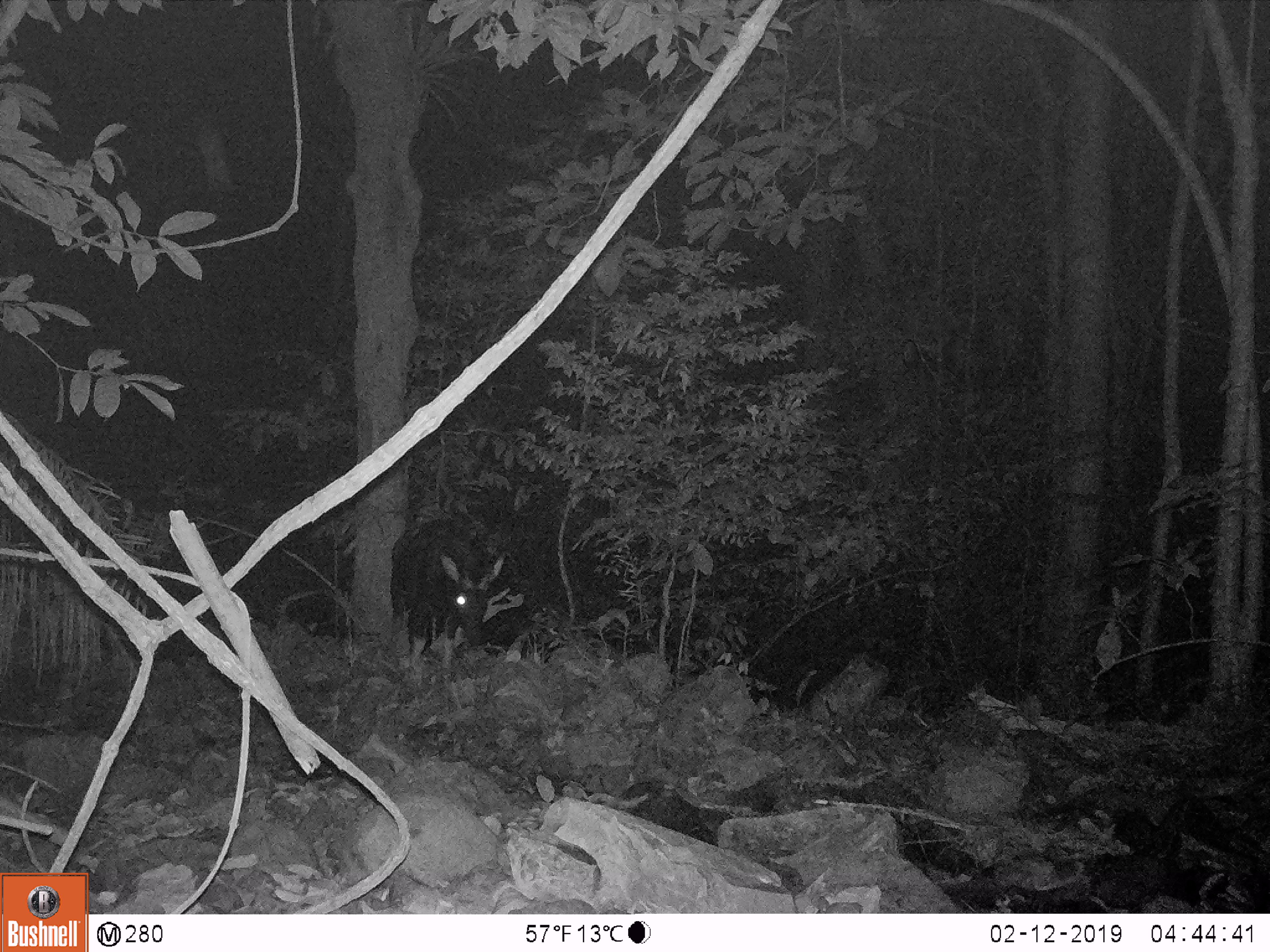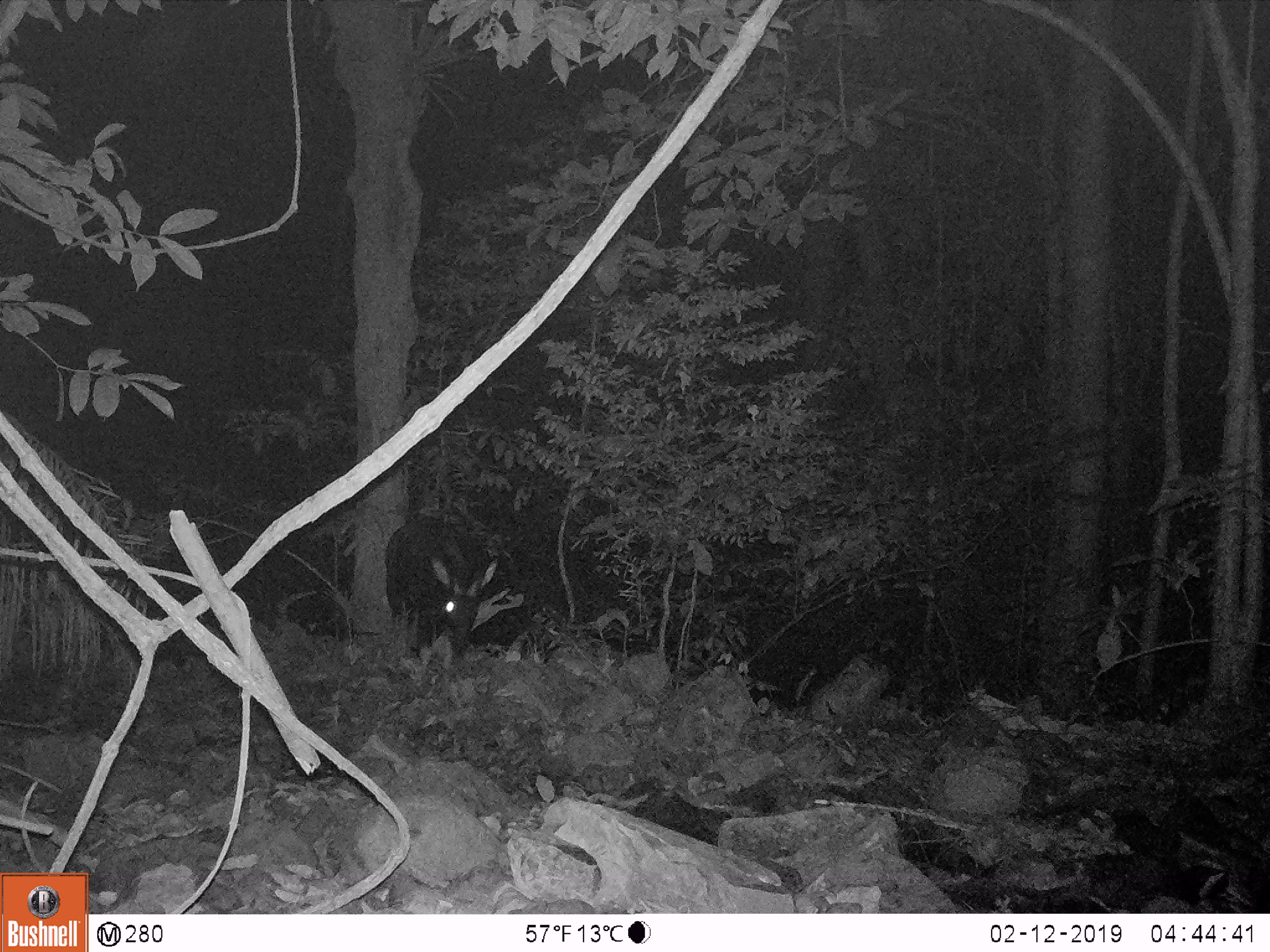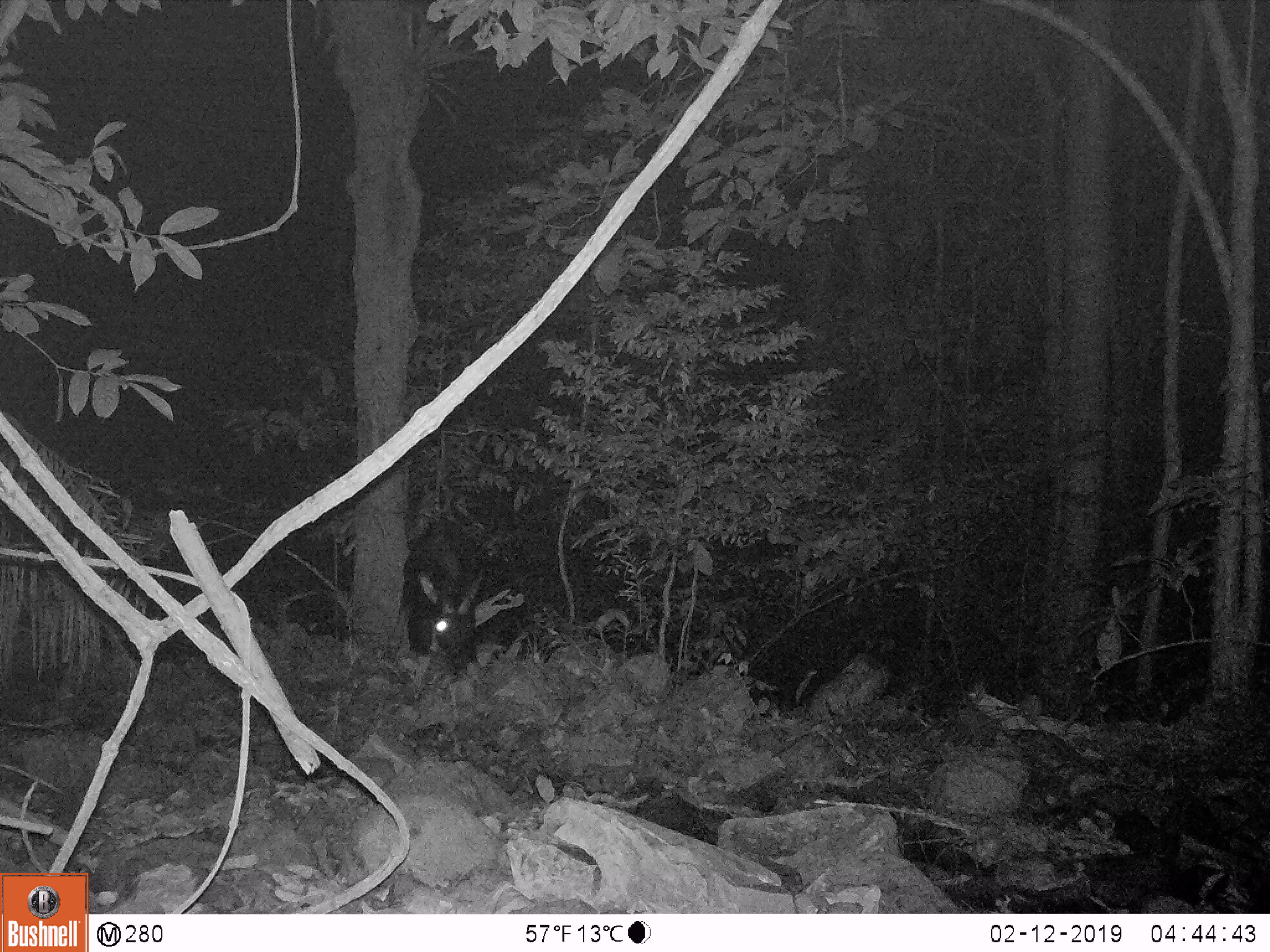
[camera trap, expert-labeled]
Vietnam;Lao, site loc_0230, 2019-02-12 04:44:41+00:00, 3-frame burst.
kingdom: Animalia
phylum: Chordata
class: Mammalia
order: Artiodactyla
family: Bovidae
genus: Capricornis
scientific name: Capricornis sumatraensis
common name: chinese serow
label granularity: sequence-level